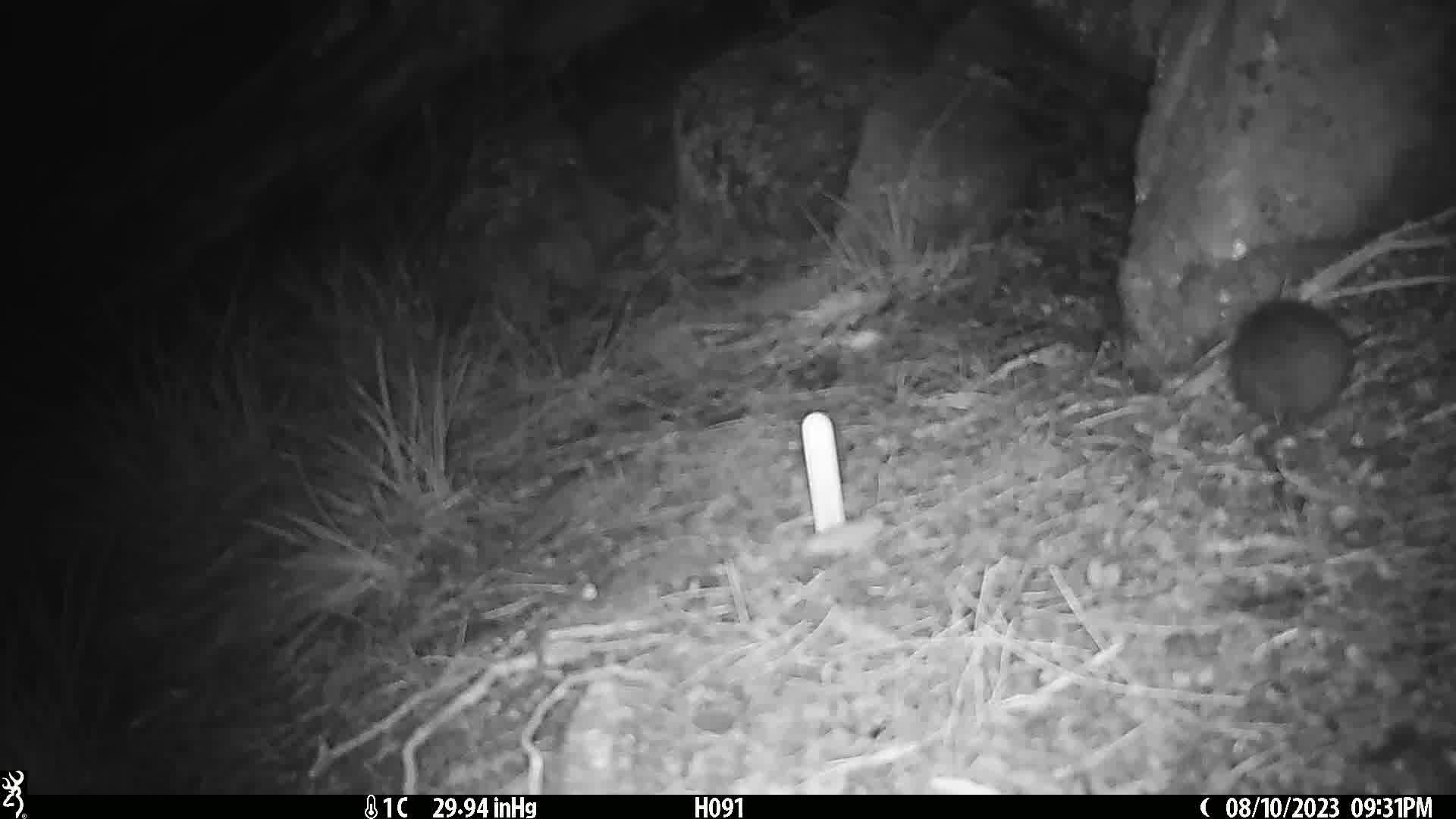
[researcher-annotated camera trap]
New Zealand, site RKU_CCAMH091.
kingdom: Animalia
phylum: Chordata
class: Mammalia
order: Rodentia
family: Muridae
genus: Rattus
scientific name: Rattus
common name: rat